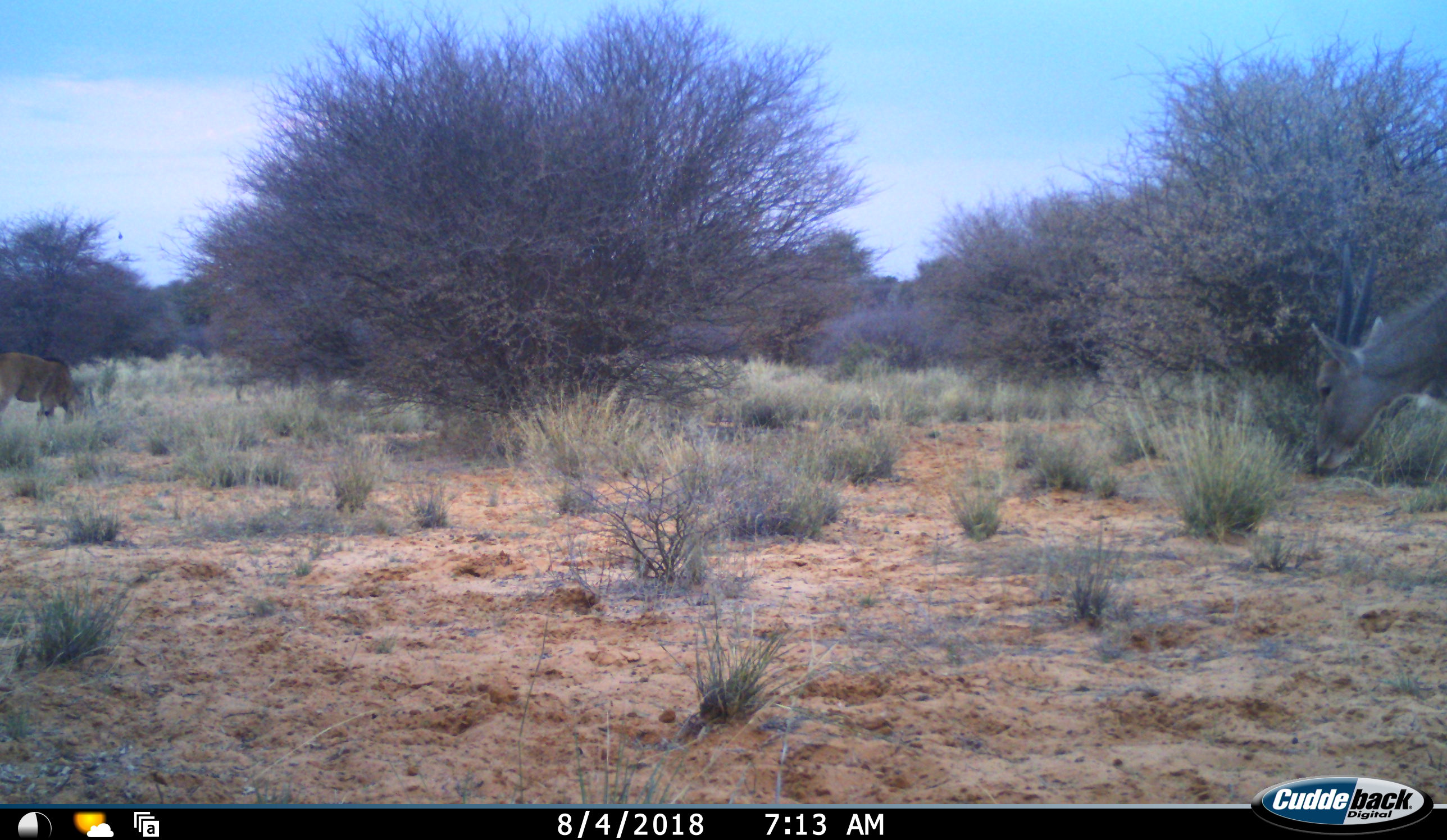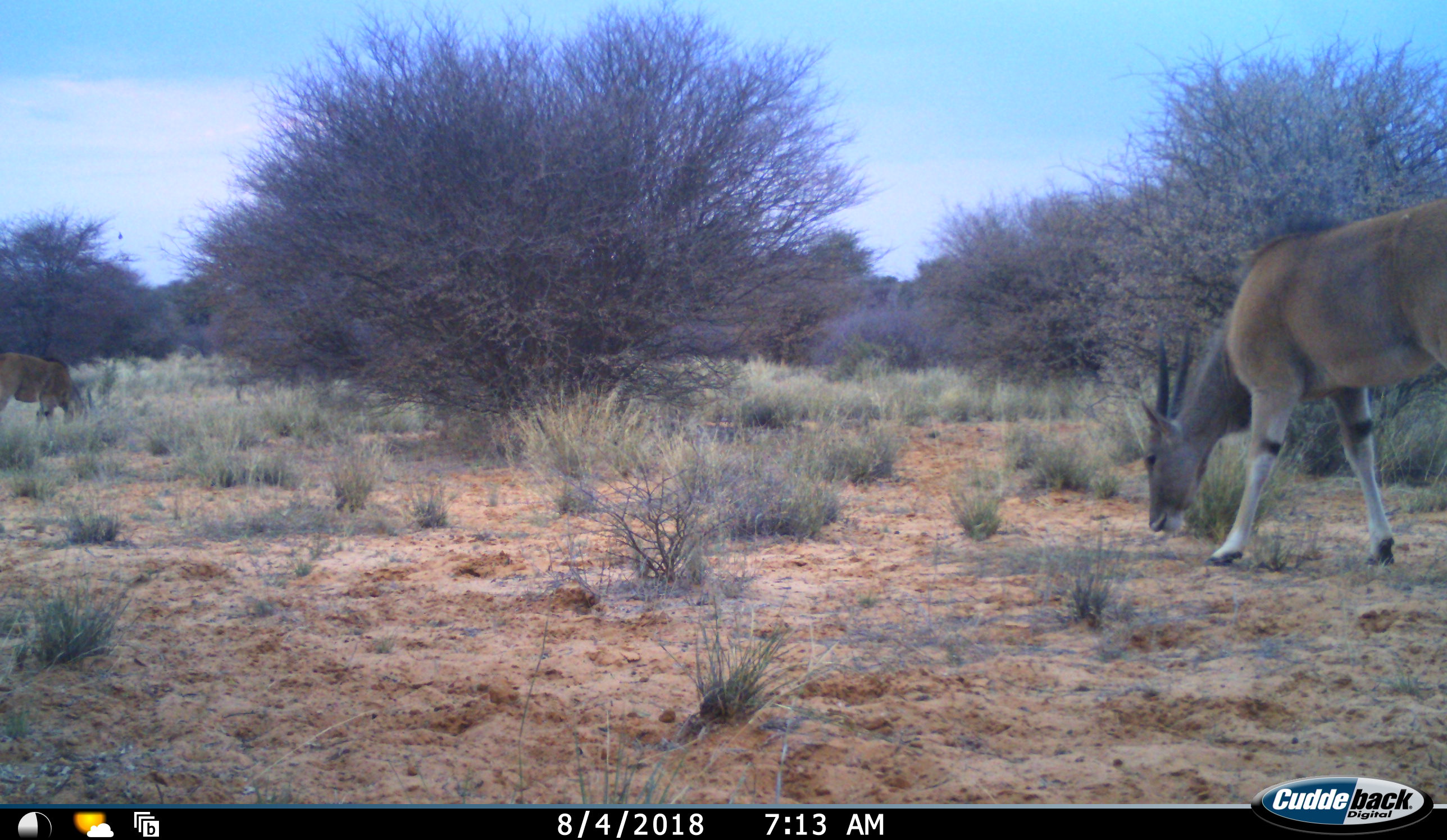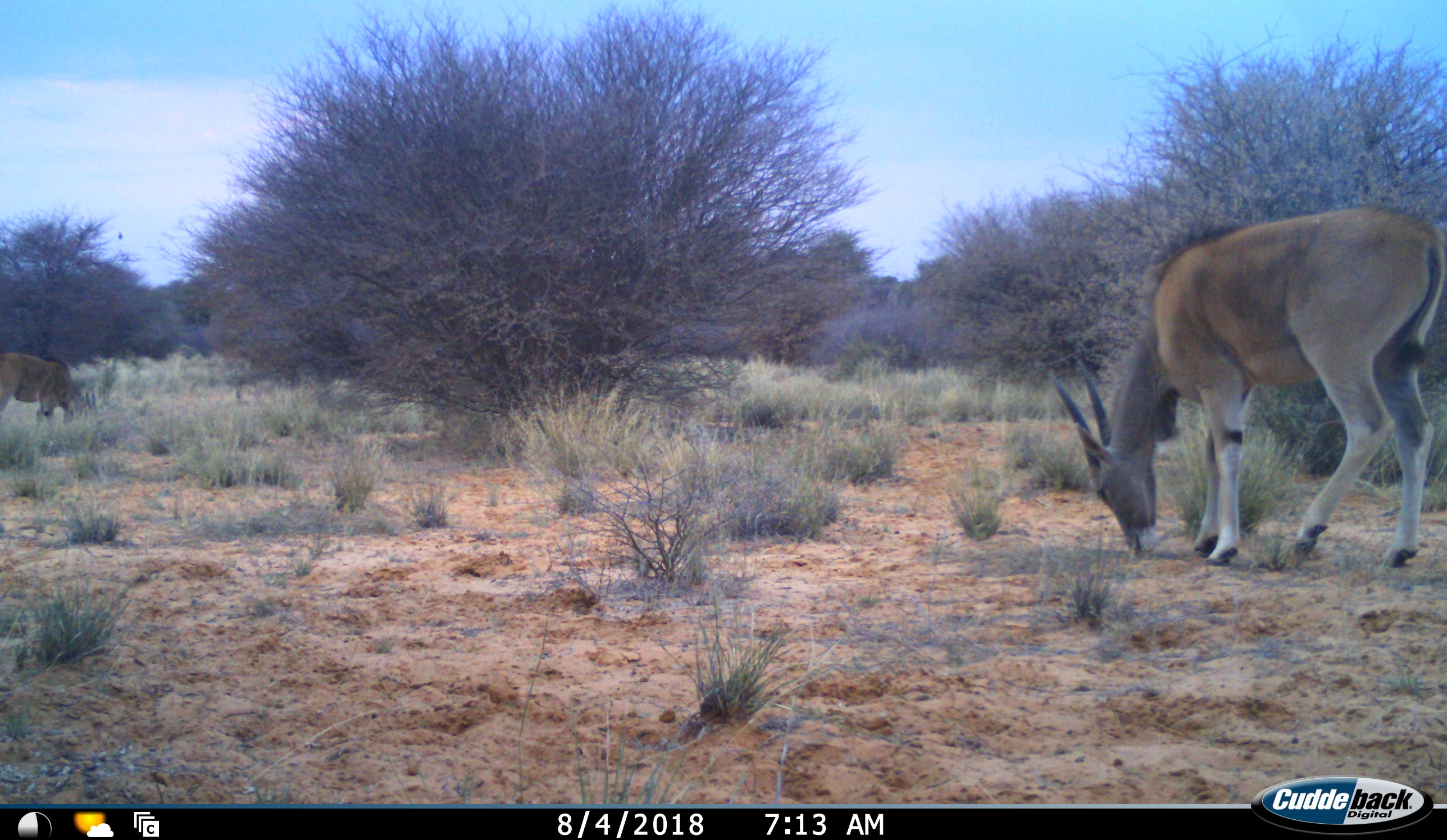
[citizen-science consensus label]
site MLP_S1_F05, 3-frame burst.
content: unidentified animal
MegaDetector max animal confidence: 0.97